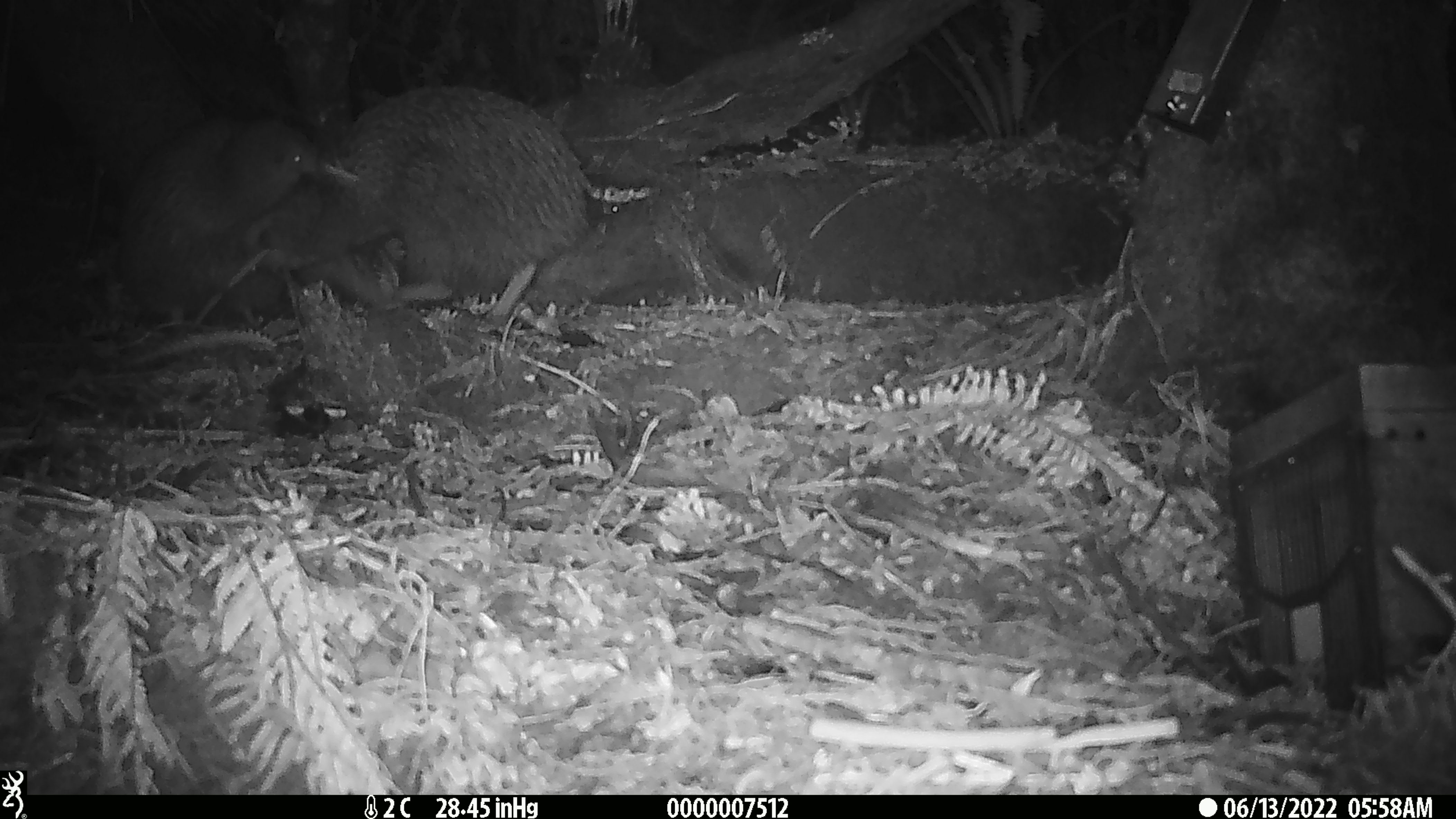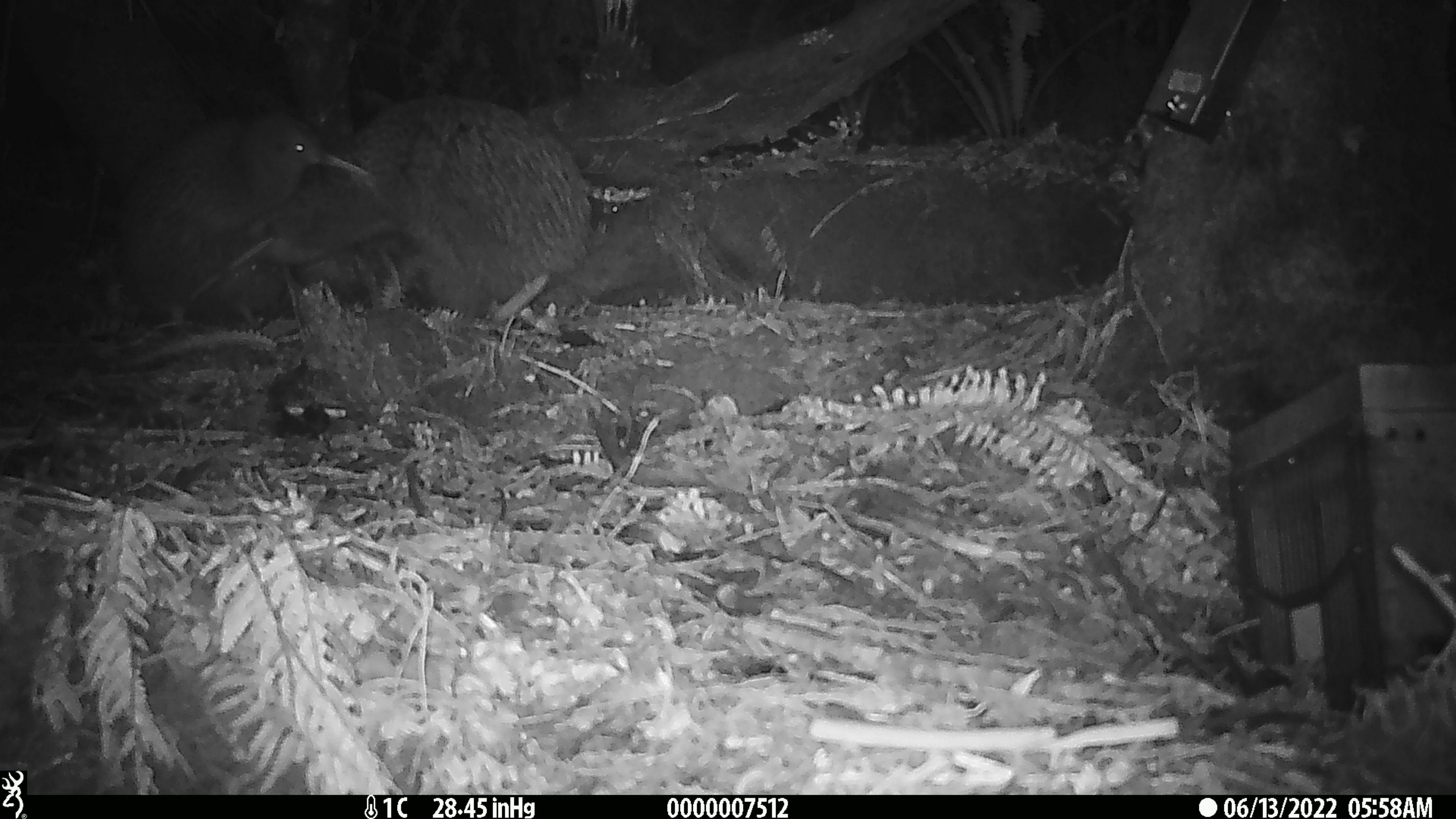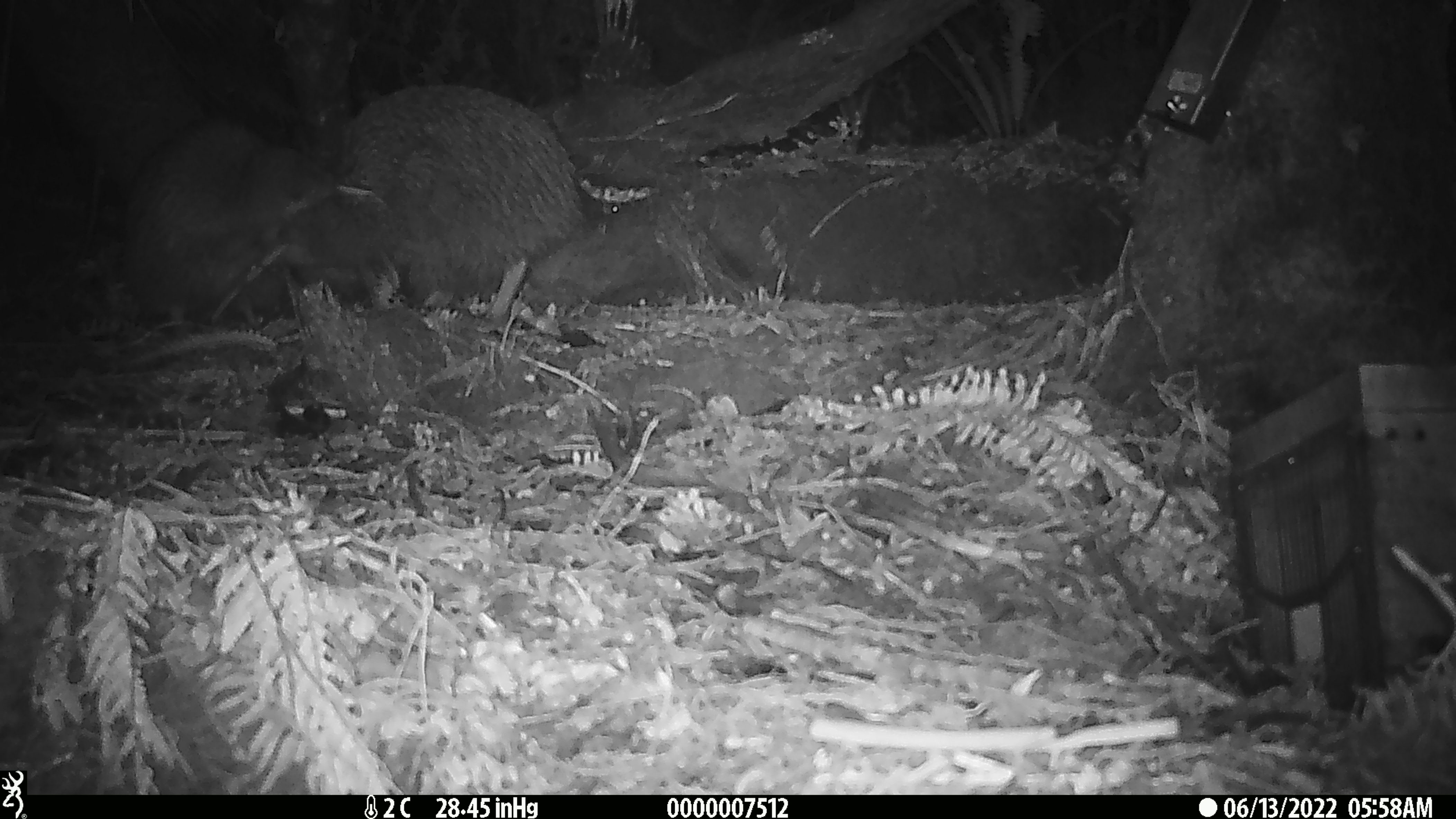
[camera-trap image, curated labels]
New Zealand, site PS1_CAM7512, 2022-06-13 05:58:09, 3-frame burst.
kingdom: Animalia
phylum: Chordata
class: Aves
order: Apterygiformes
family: Apterygidae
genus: Apteryx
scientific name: Apteryx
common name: kiwi